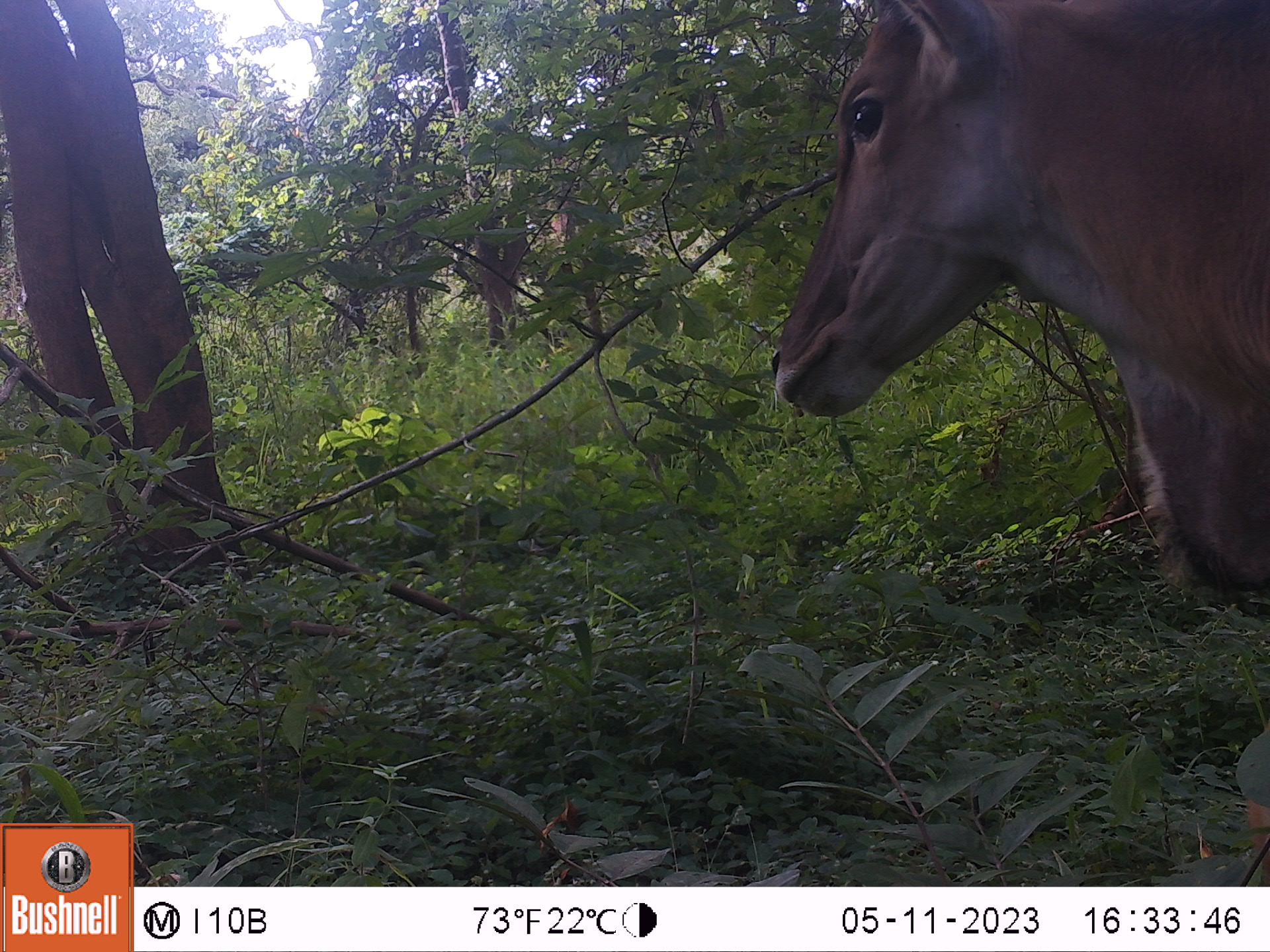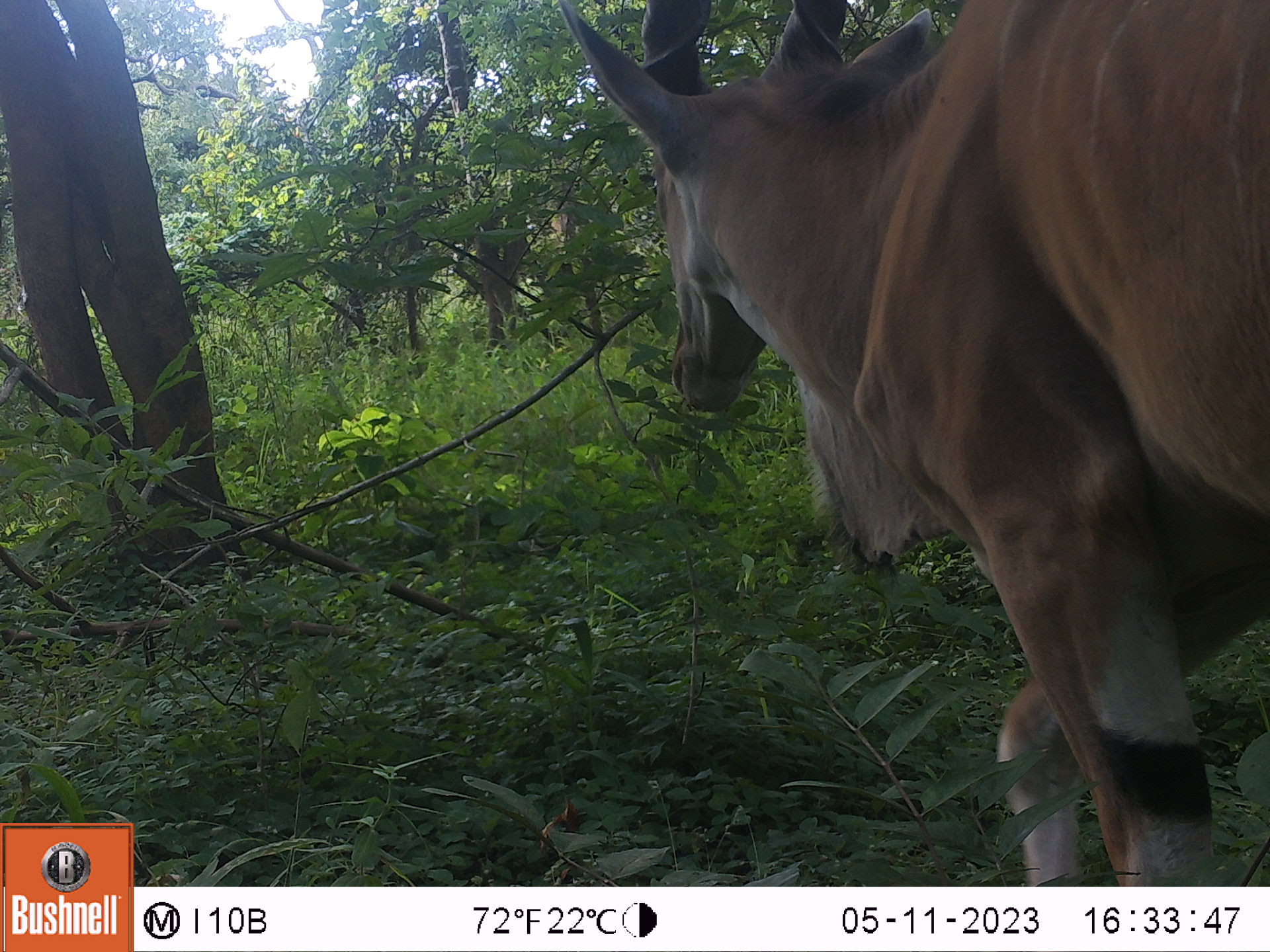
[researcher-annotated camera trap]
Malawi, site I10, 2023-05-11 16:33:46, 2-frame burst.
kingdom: Animalia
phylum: Chordata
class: Mammalia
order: Artiodactyla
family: Bovidae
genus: Tragelaphus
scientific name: Tragelaphus oryx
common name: common eland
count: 1